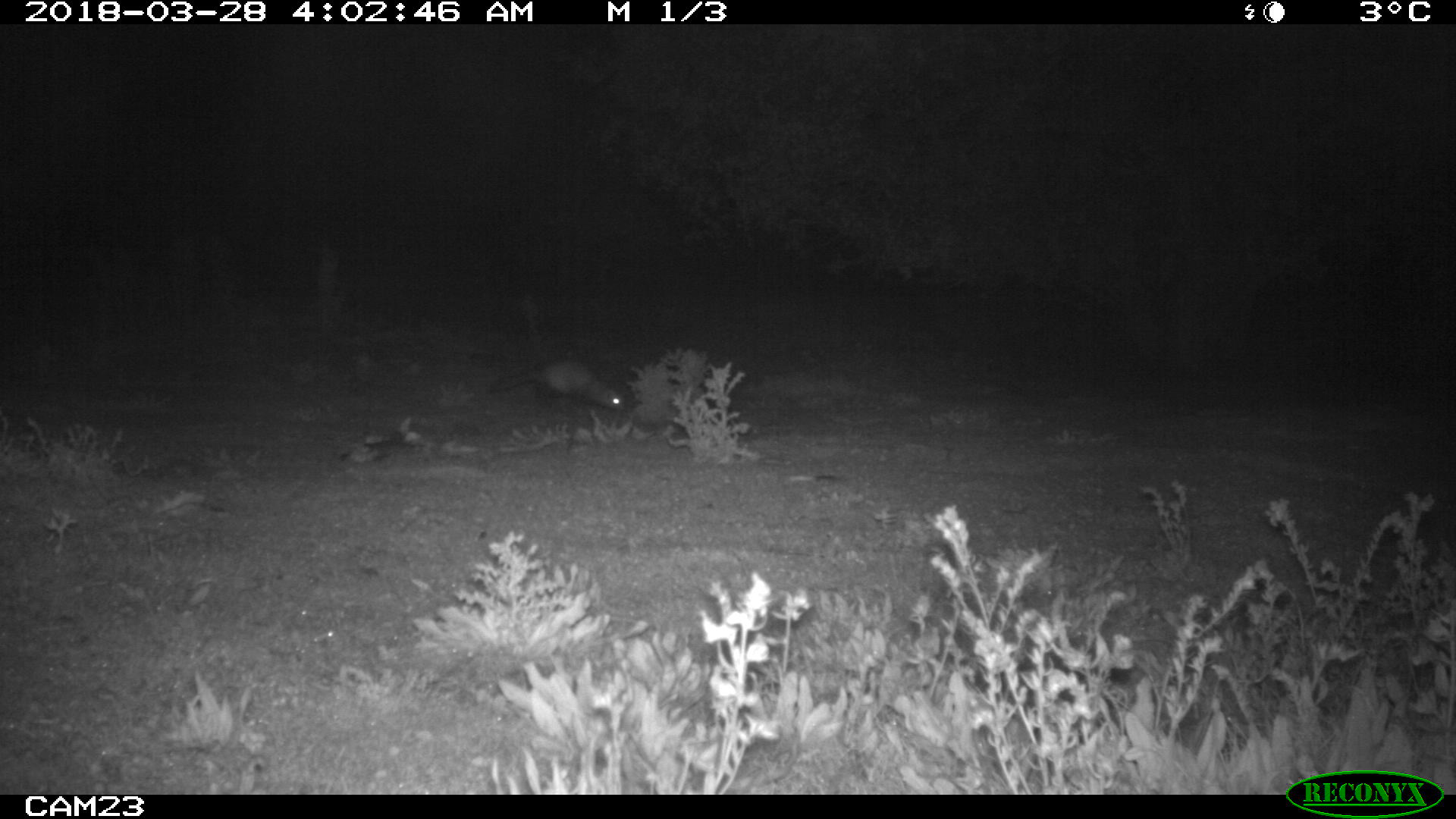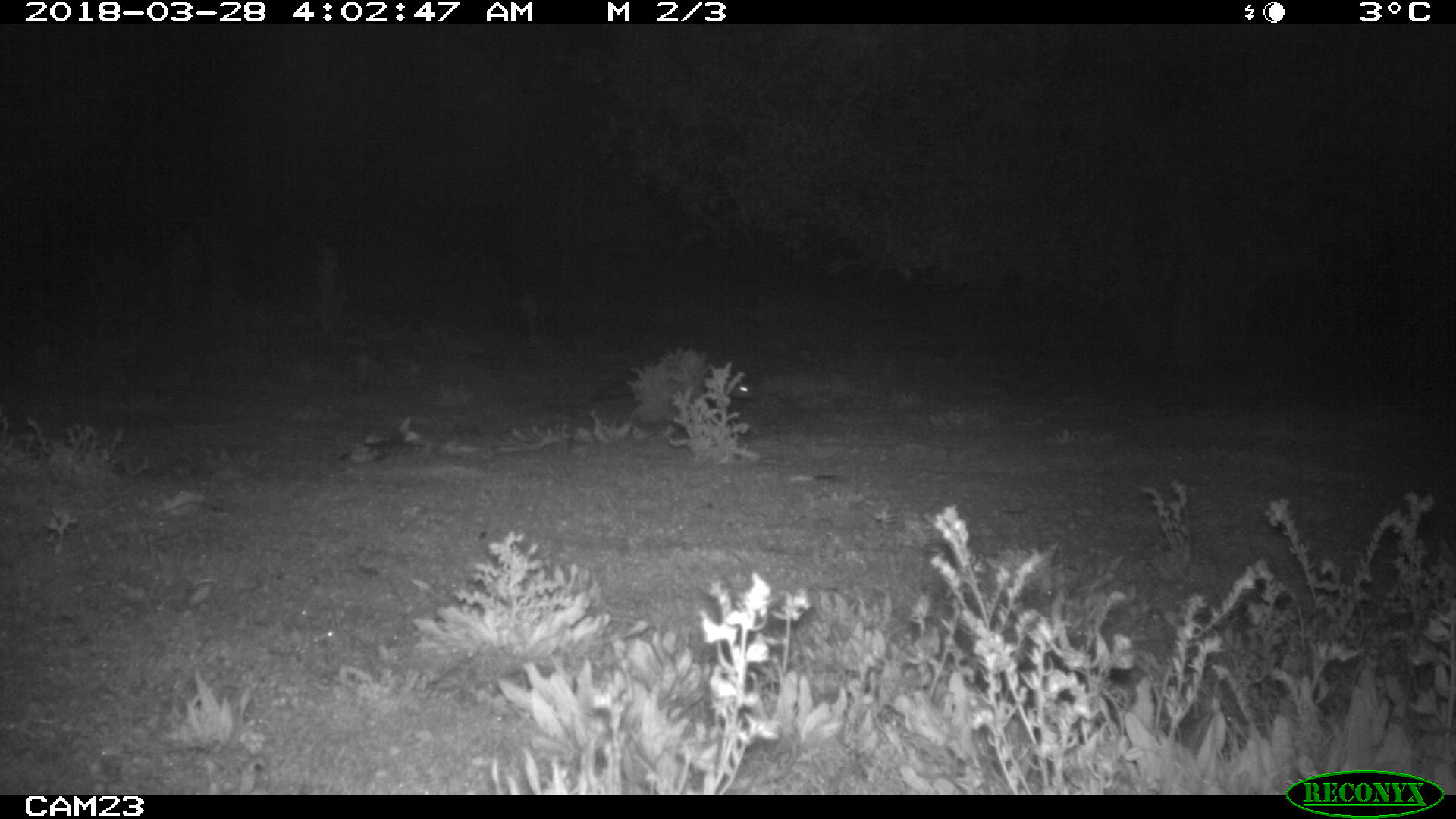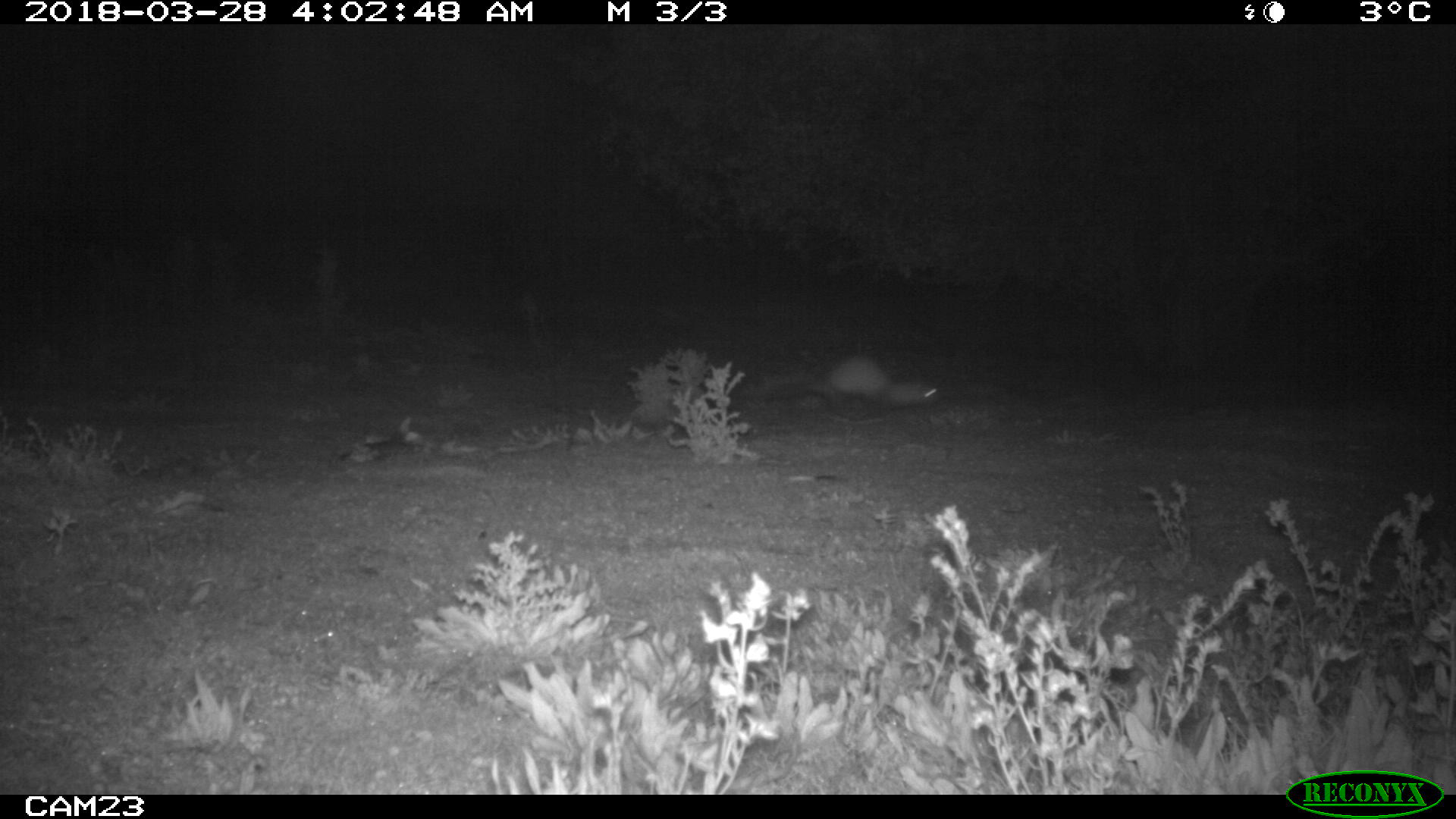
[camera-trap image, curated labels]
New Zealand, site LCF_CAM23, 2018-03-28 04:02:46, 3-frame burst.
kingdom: Animalia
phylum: Chordata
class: Mammalia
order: Carnivora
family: Mustelidae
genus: Mustela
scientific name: Mustela furo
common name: ferret